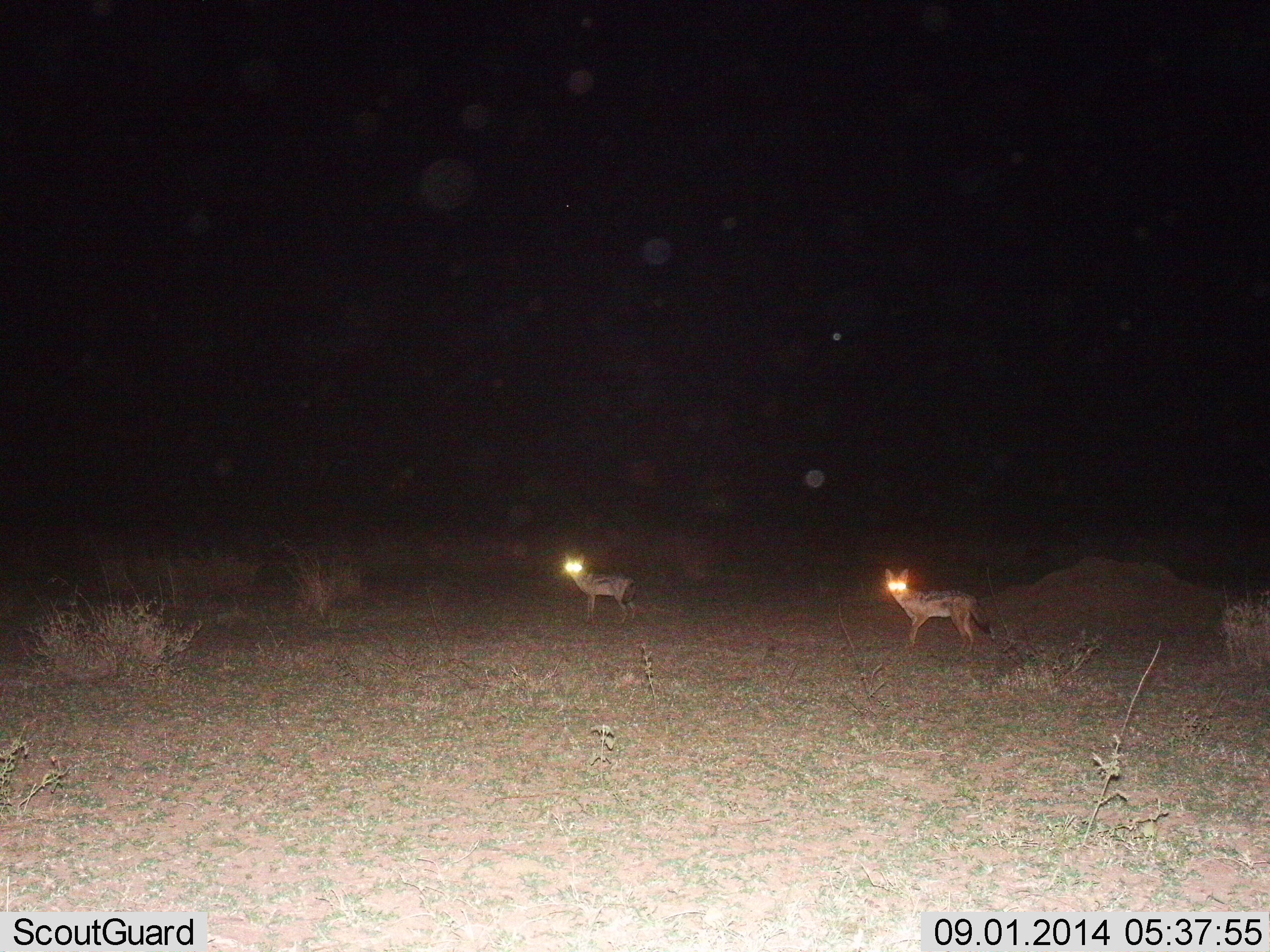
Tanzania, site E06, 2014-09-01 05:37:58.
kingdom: Animalia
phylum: Chordata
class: Mammalia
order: Carnivora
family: Canidae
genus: Lupulella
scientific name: Lupulella mesomelas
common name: black-backed jackal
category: jackal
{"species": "jackal (black-backed jackal) (Lupulella mesomelas)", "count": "2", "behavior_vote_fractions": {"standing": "100%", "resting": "0%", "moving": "0%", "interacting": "0%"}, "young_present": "0%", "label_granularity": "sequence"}